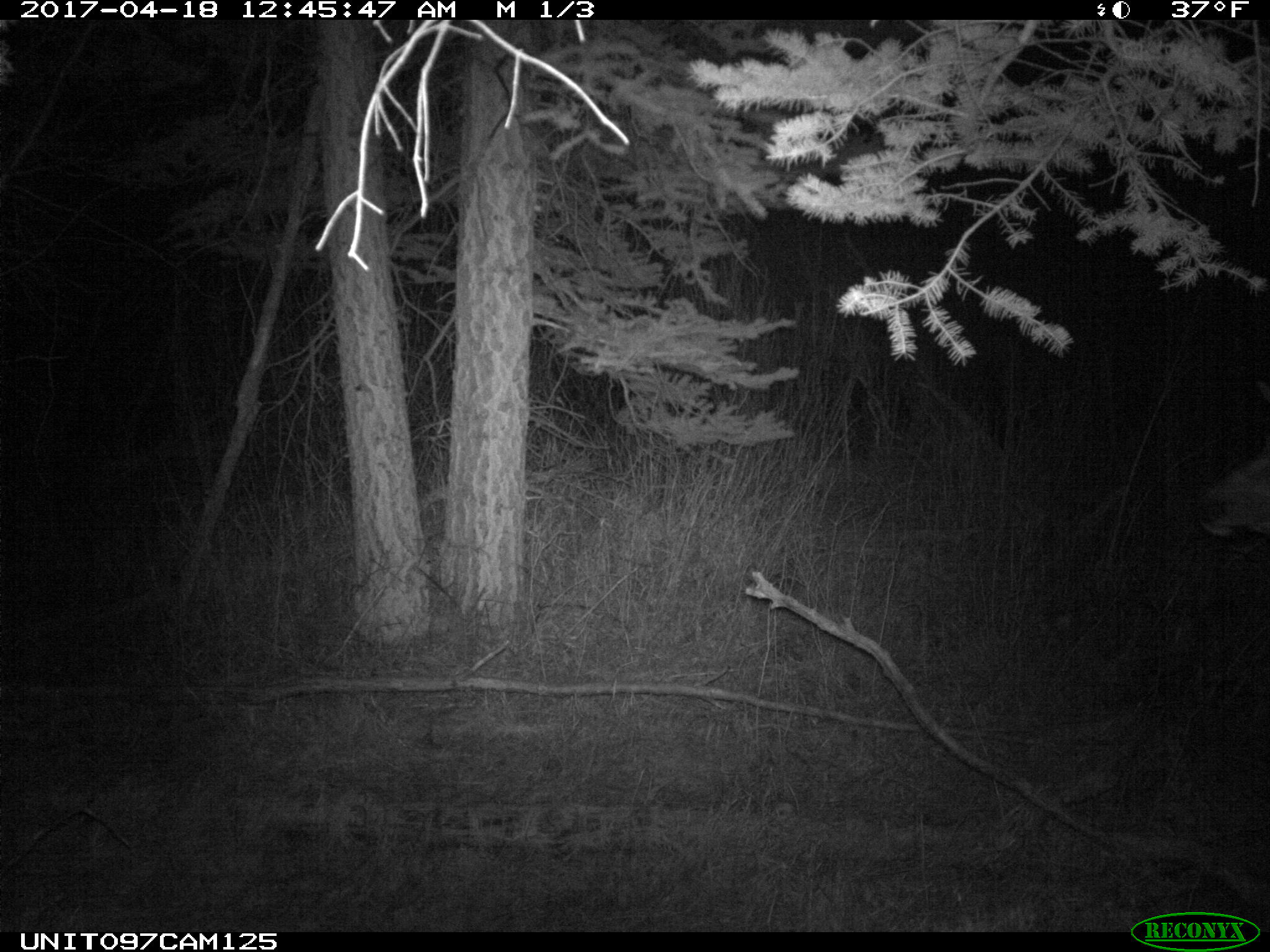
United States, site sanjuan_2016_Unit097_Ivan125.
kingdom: Animalia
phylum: Chordata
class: Mammalia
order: Artiodactyla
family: Cervidae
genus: Cervus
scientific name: Cervus elaphus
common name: red deer